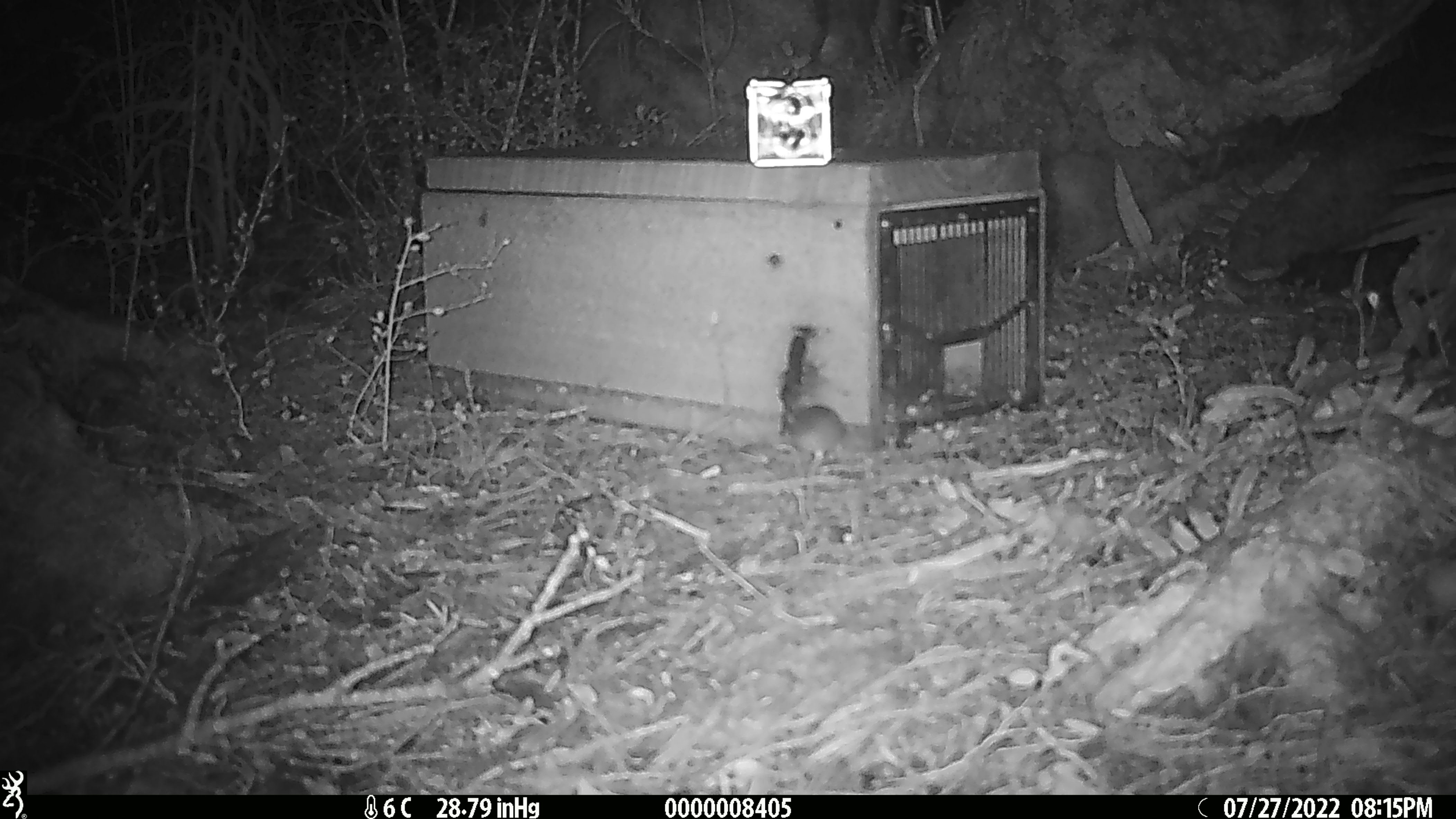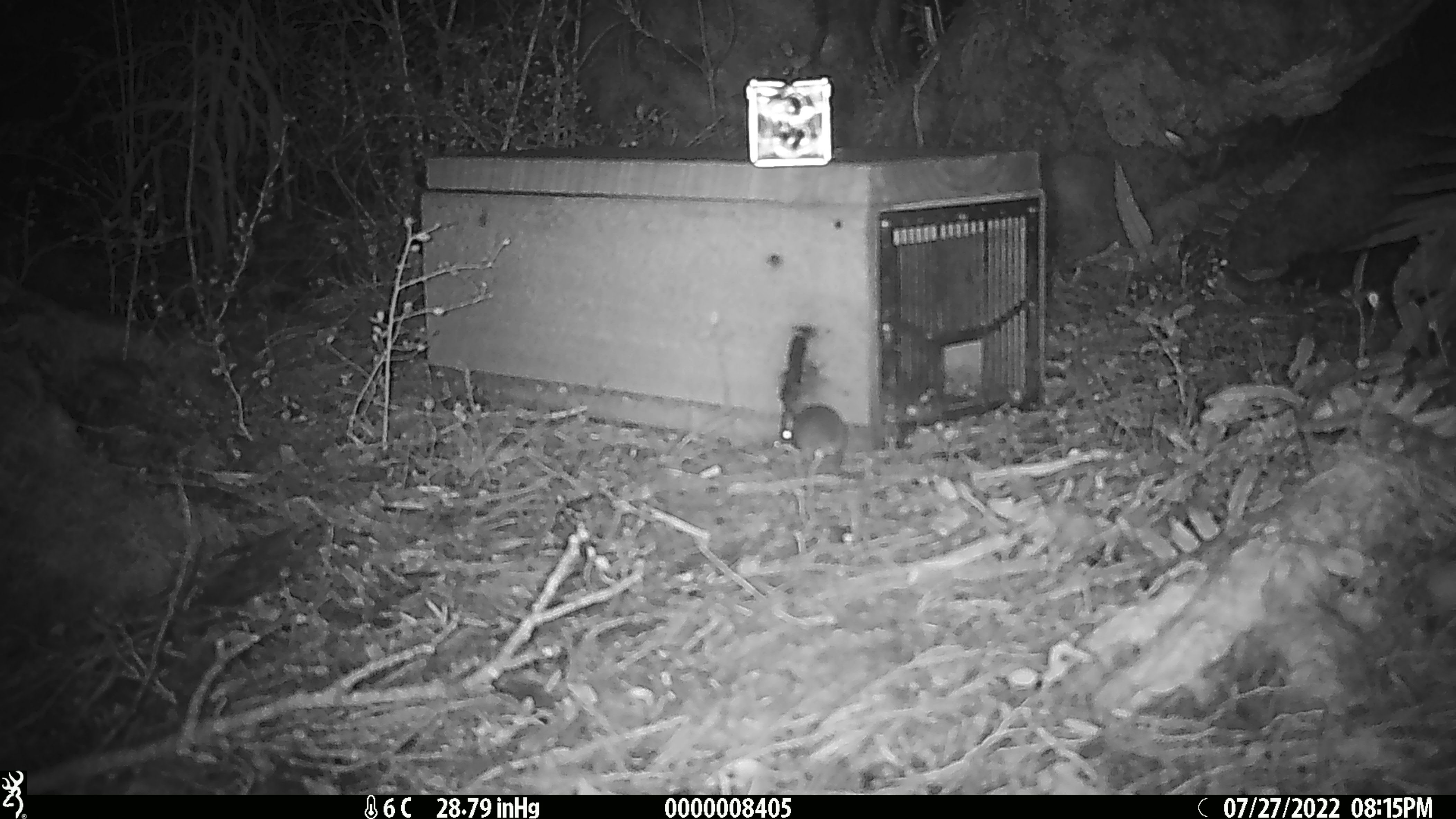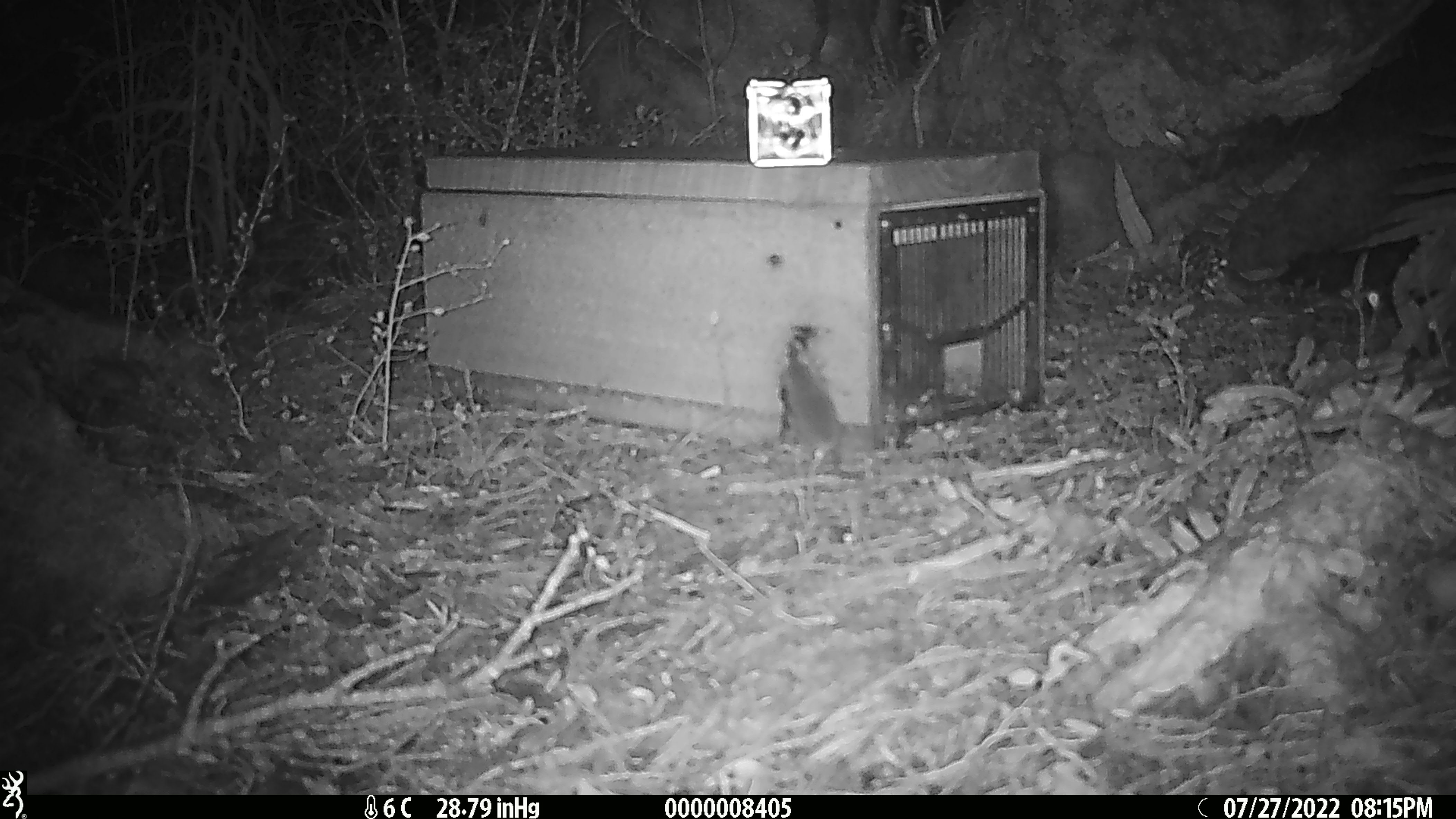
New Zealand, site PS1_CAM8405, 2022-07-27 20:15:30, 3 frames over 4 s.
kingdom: Animalia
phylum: Chordata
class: Mammalia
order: Rodentia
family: Muridae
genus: Mus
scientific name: Mus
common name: mouse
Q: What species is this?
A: Mouse (Mus).